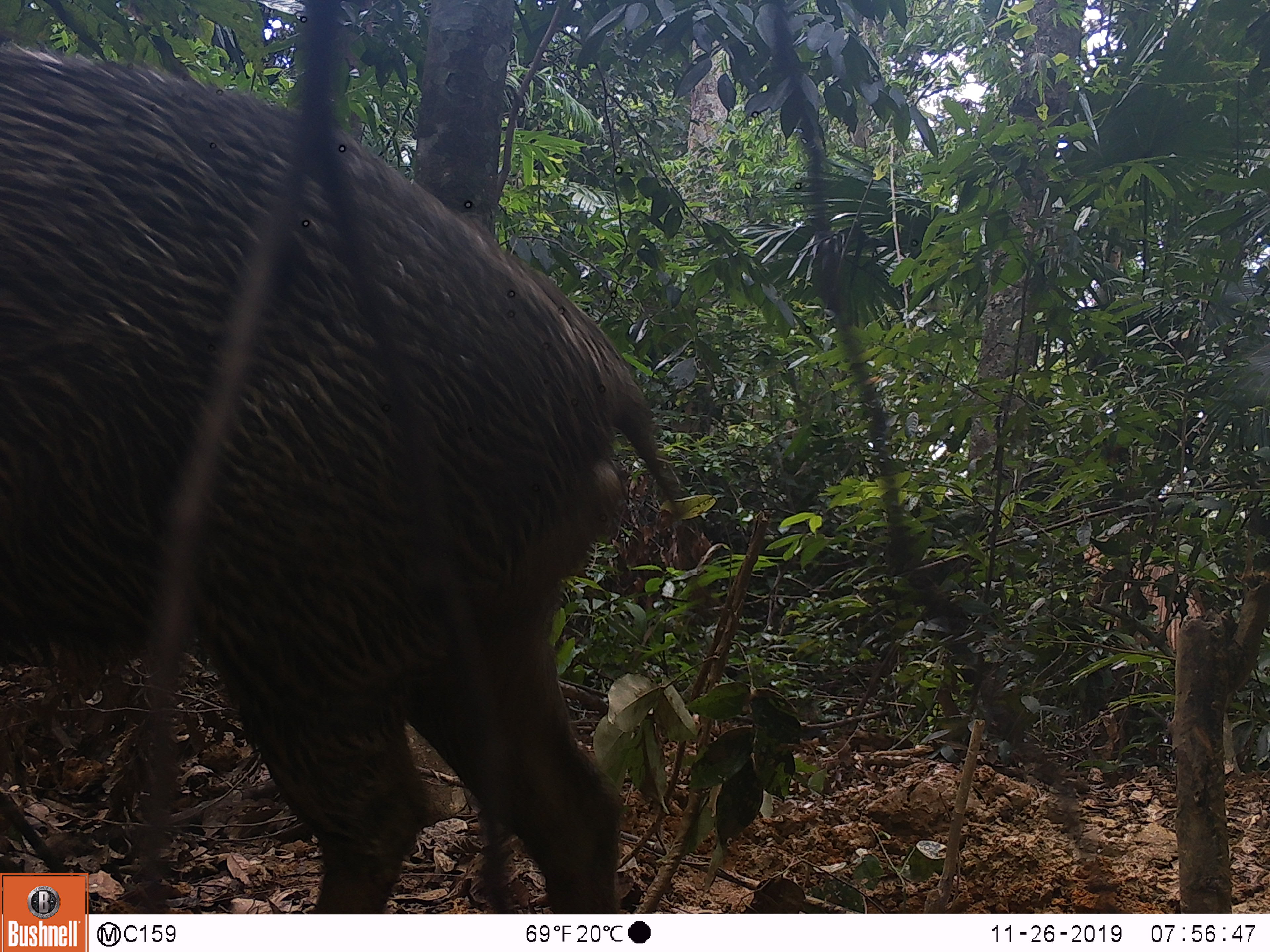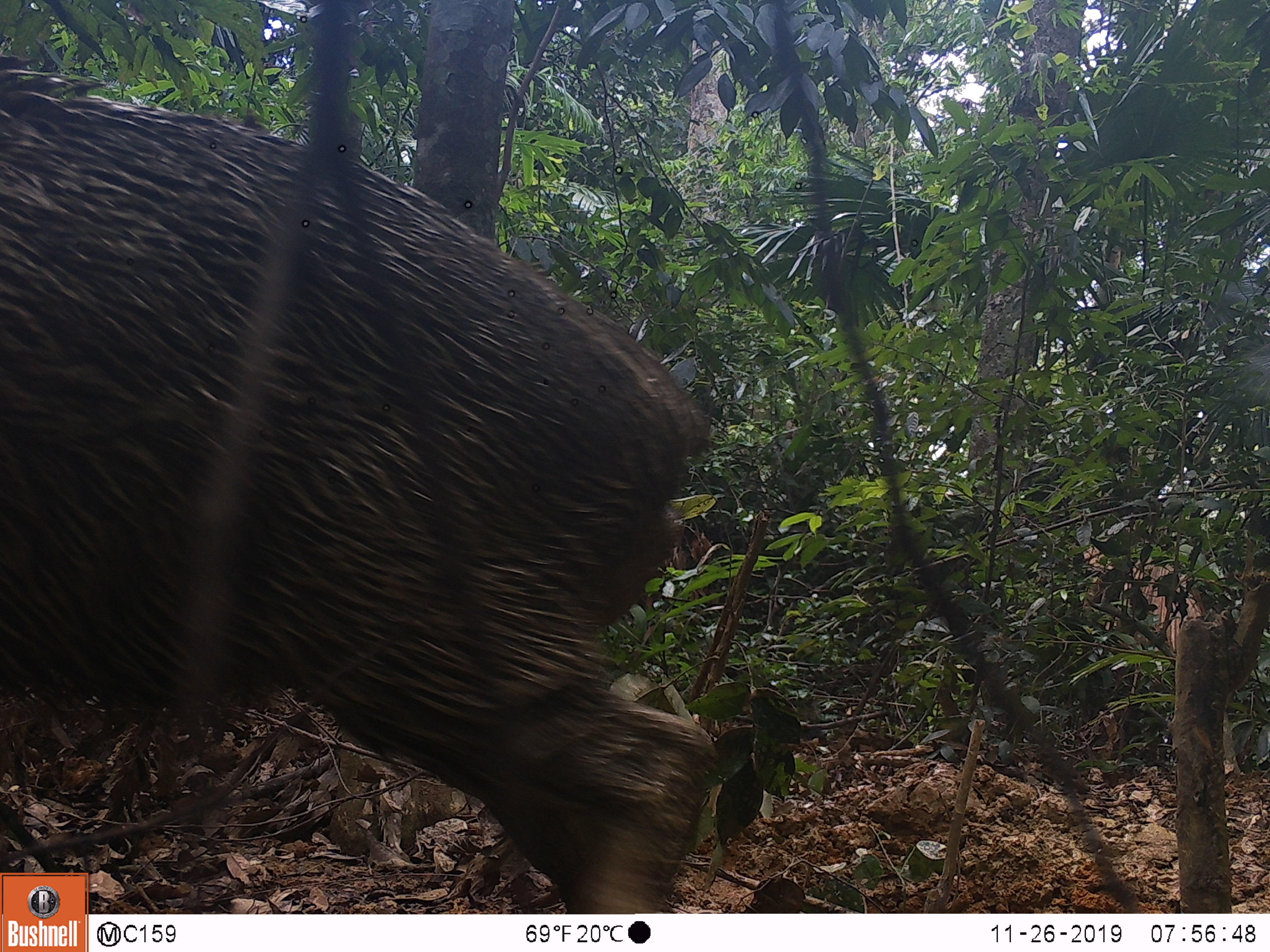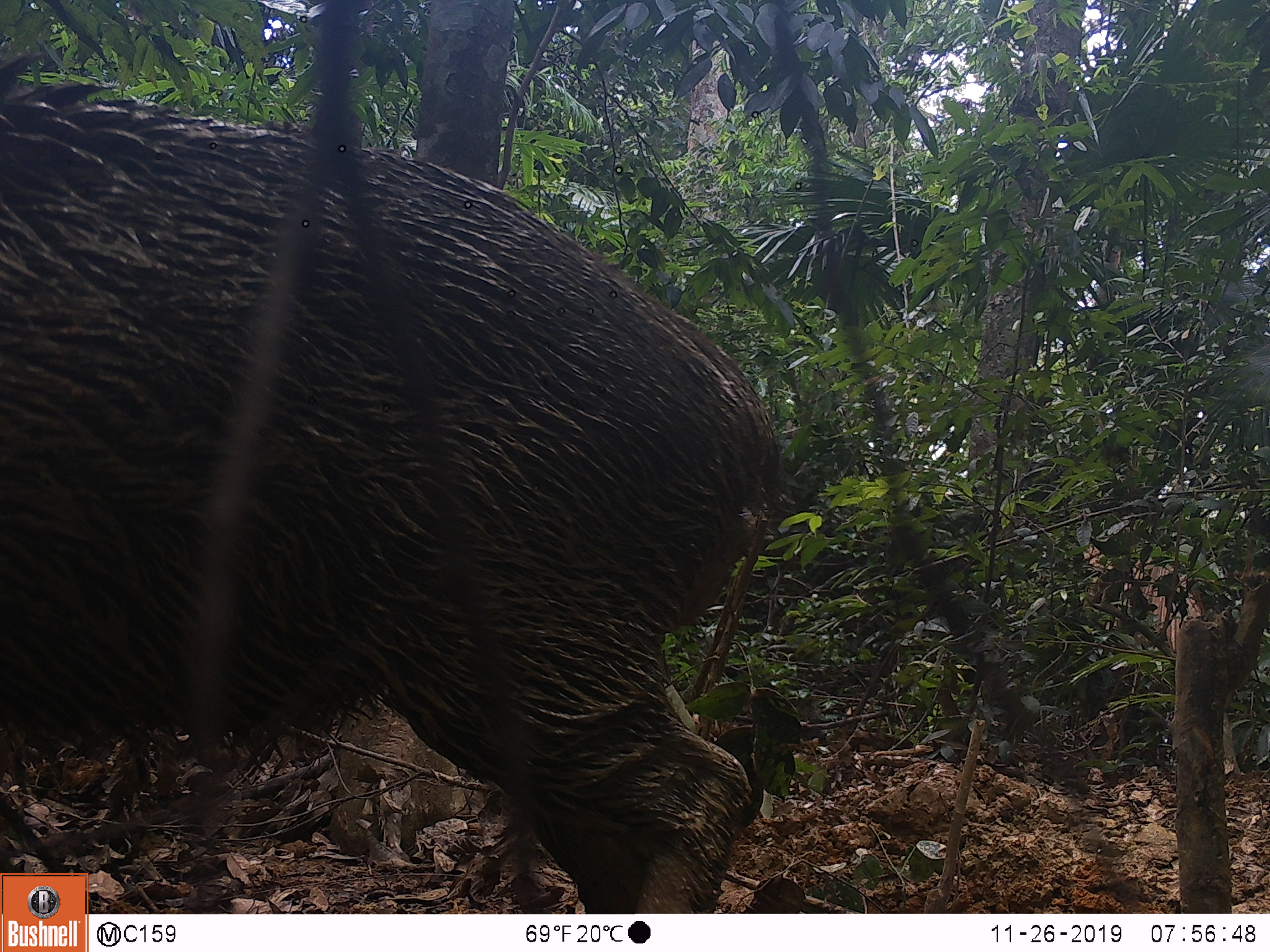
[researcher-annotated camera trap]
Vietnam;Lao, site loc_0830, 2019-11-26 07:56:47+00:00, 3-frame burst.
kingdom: Animalia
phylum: Chordata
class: Mammalia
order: Artiodactyla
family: Suidae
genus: Sus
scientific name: Sus scrofa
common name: eurasian wild pig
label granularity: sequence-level